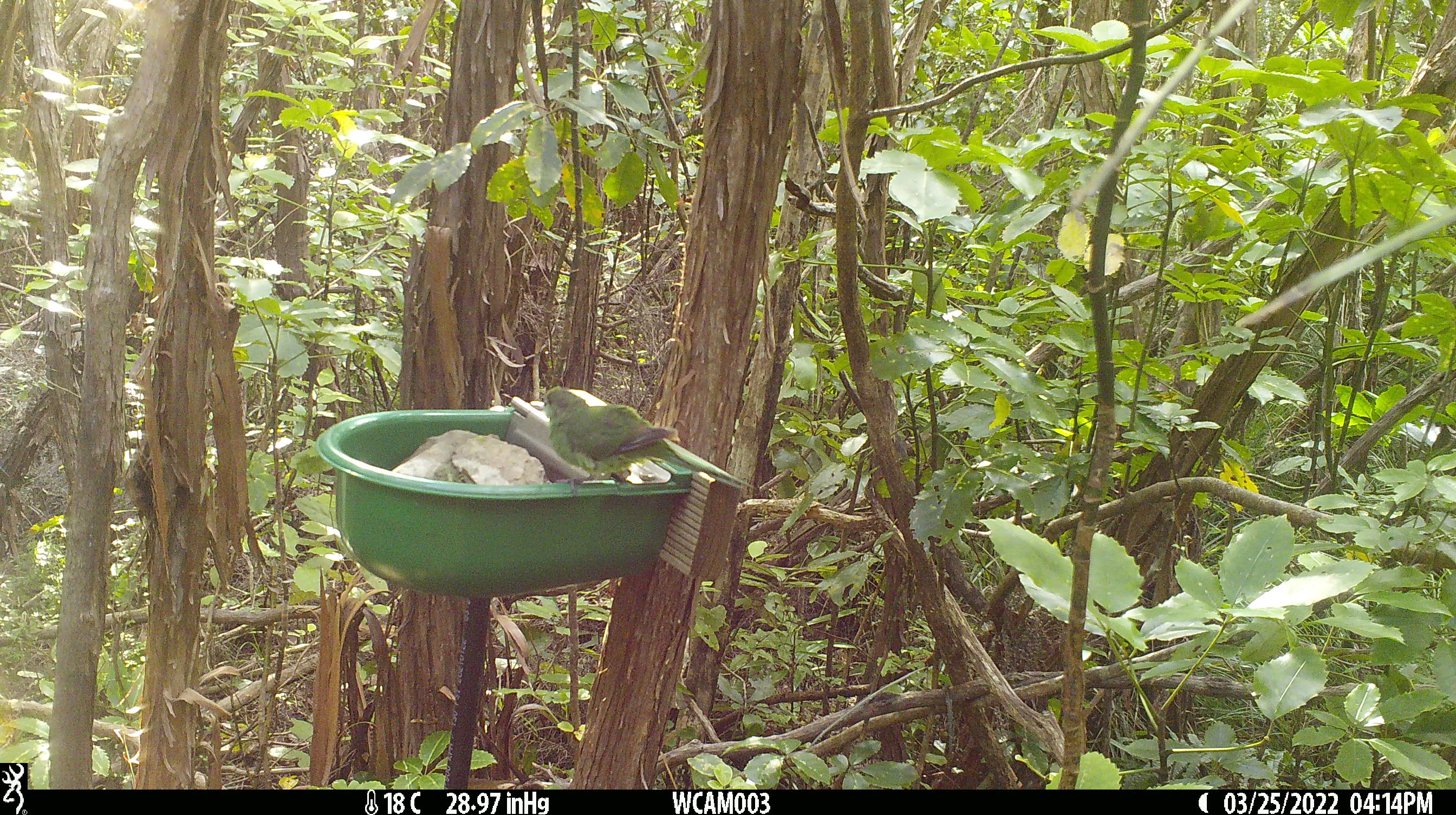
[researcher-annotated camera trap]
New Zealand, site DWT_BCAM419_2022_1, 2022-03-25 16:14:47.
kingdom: Animalia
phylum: Chordata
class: Aves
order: Psittaciformes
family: Psittaculidae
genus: Cyanoramphus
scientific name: Cyanoramphus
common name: parakeet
Parakeet (Cyanoramphus).